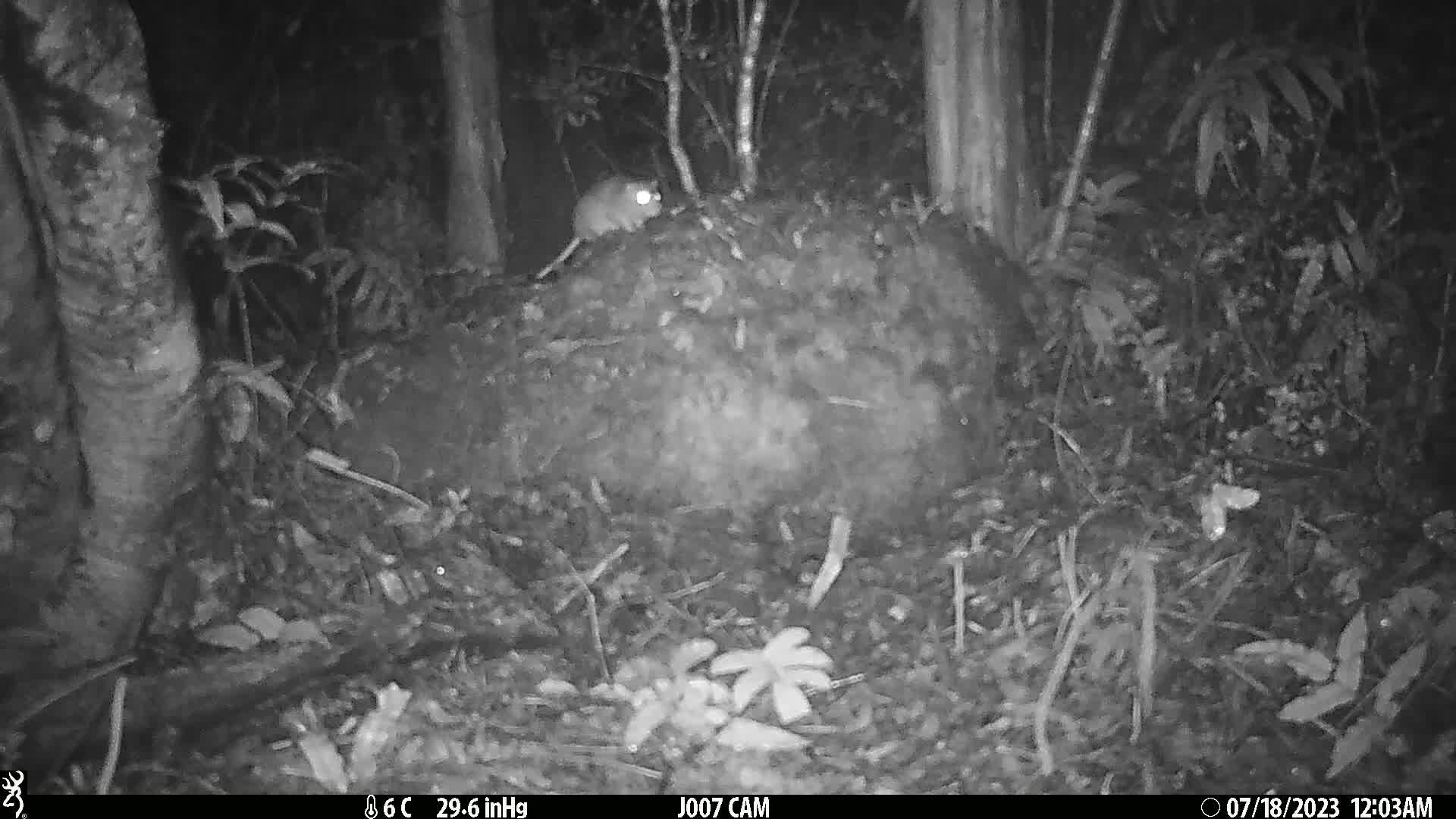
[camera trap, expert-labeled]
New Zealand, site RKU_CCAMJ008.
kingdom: Animalia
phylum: Chordata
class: Mammalia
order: Rodentia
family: Muridae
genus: Rattus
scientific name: Rattus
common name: rat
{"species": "rat (Rattus)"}